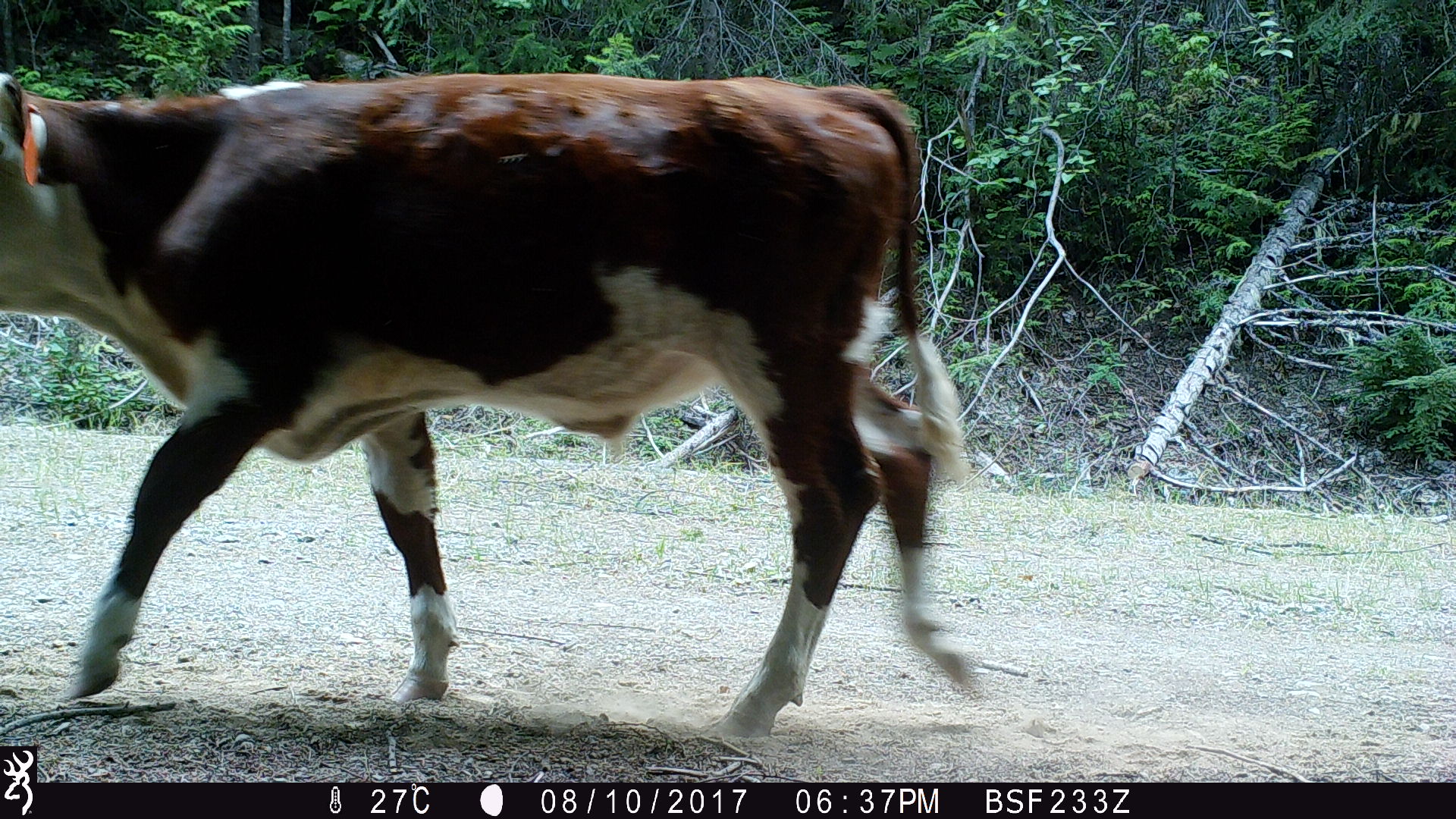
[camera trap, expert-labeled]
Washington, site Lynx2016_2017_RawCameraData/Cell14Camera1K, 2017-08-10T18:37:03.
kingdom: Animalia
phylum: Chordata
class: Mammalia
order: Artiodactyla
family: Bovidae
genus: Bos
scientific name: Bos taurus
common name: domestic cattle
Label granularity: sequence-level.